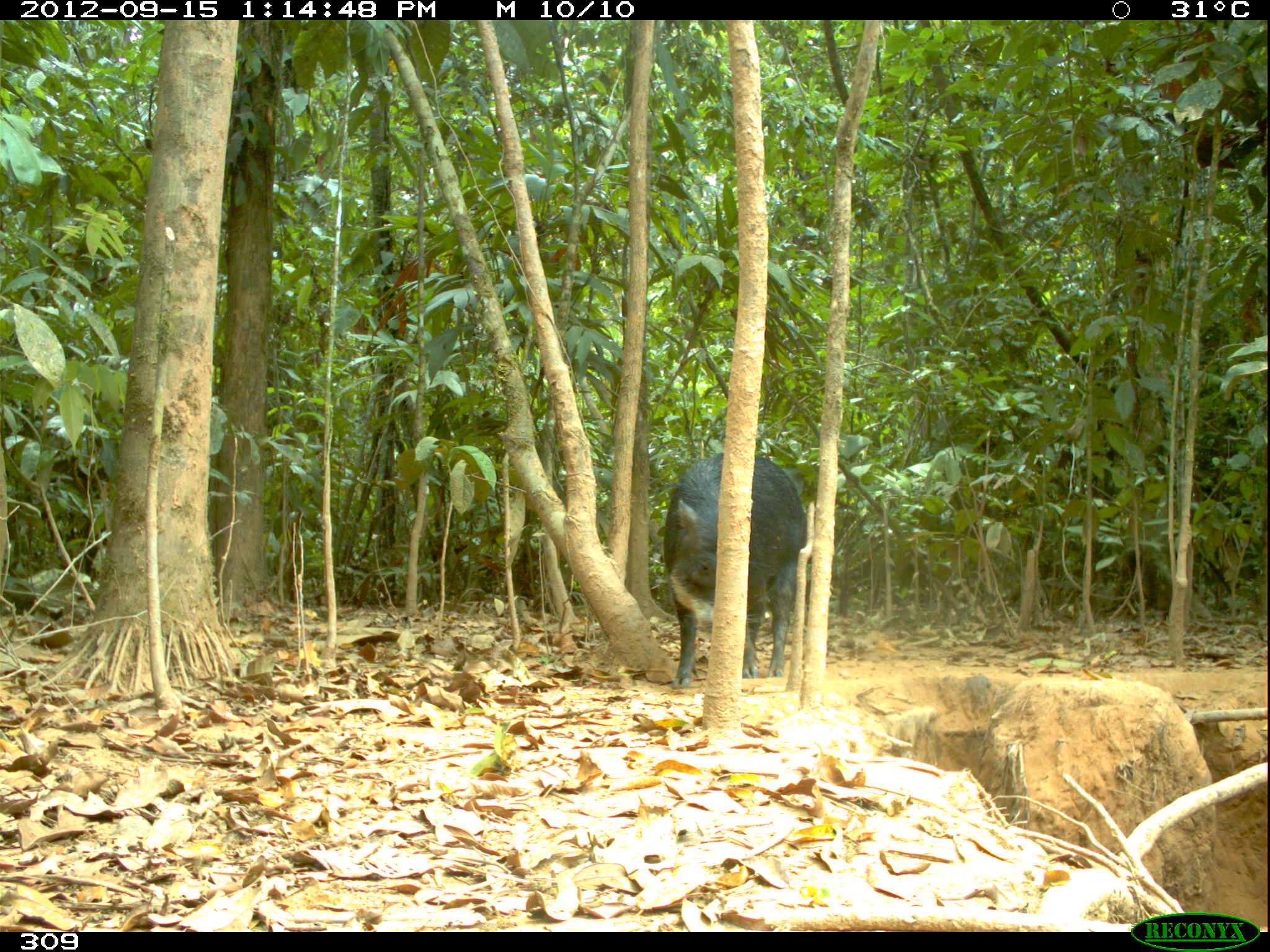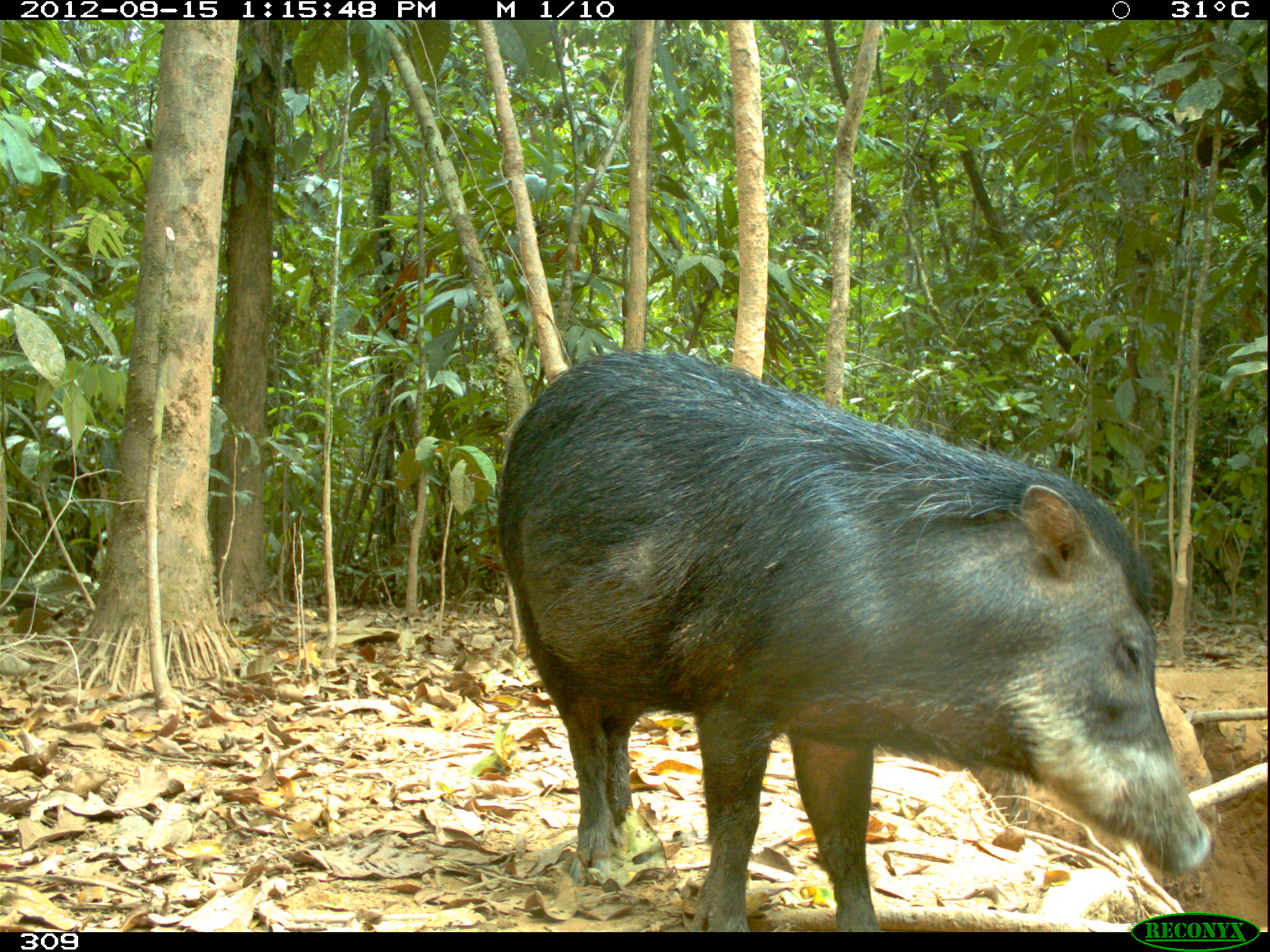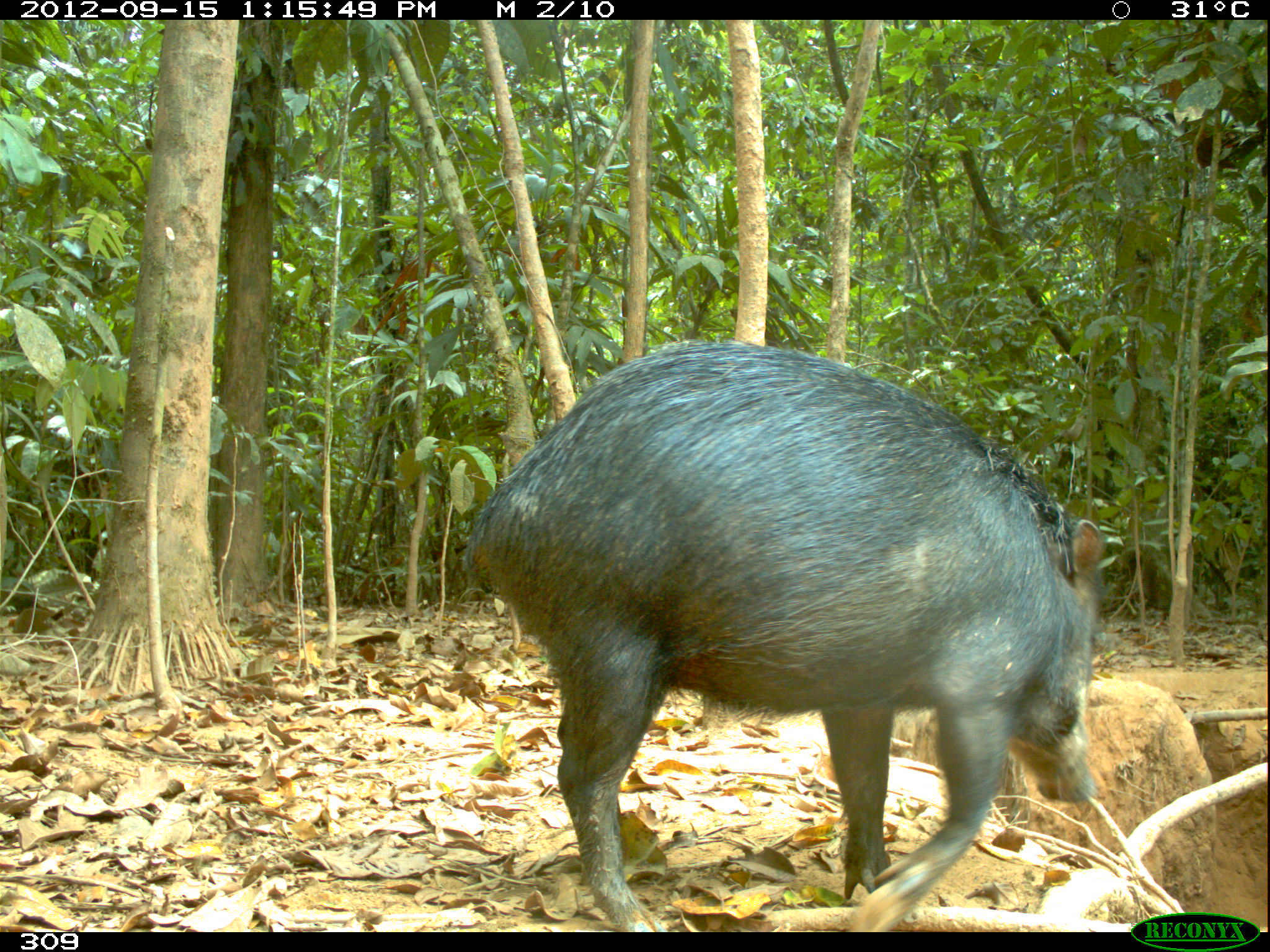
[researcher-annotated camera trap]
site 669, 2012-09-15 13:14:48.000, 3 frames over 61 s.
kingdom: Animalia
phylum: Chordata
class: Mammalia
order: Artiodactyla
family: Tayassuidae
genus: Tayassu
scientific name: Tayassu pecari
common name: white-lipped peccary